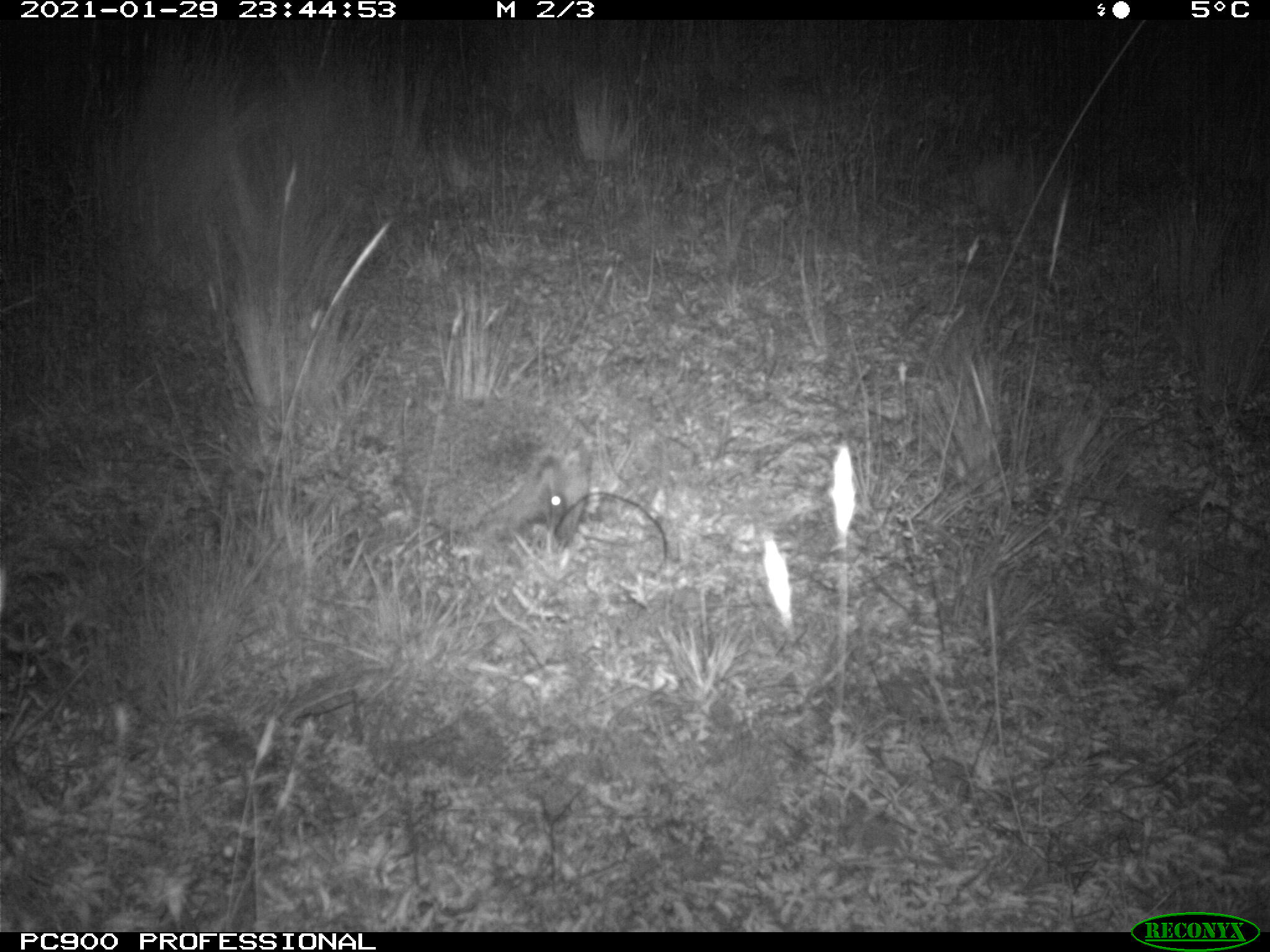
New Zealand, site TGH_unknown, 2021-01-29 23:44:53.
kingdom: Animalia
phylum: Chordata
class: Mammalia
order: Eulipotyphla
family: Erinaceidae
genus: Erinaceus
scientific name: Erinaceus europaeus europaeus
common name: european hedgehog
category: hedgehog